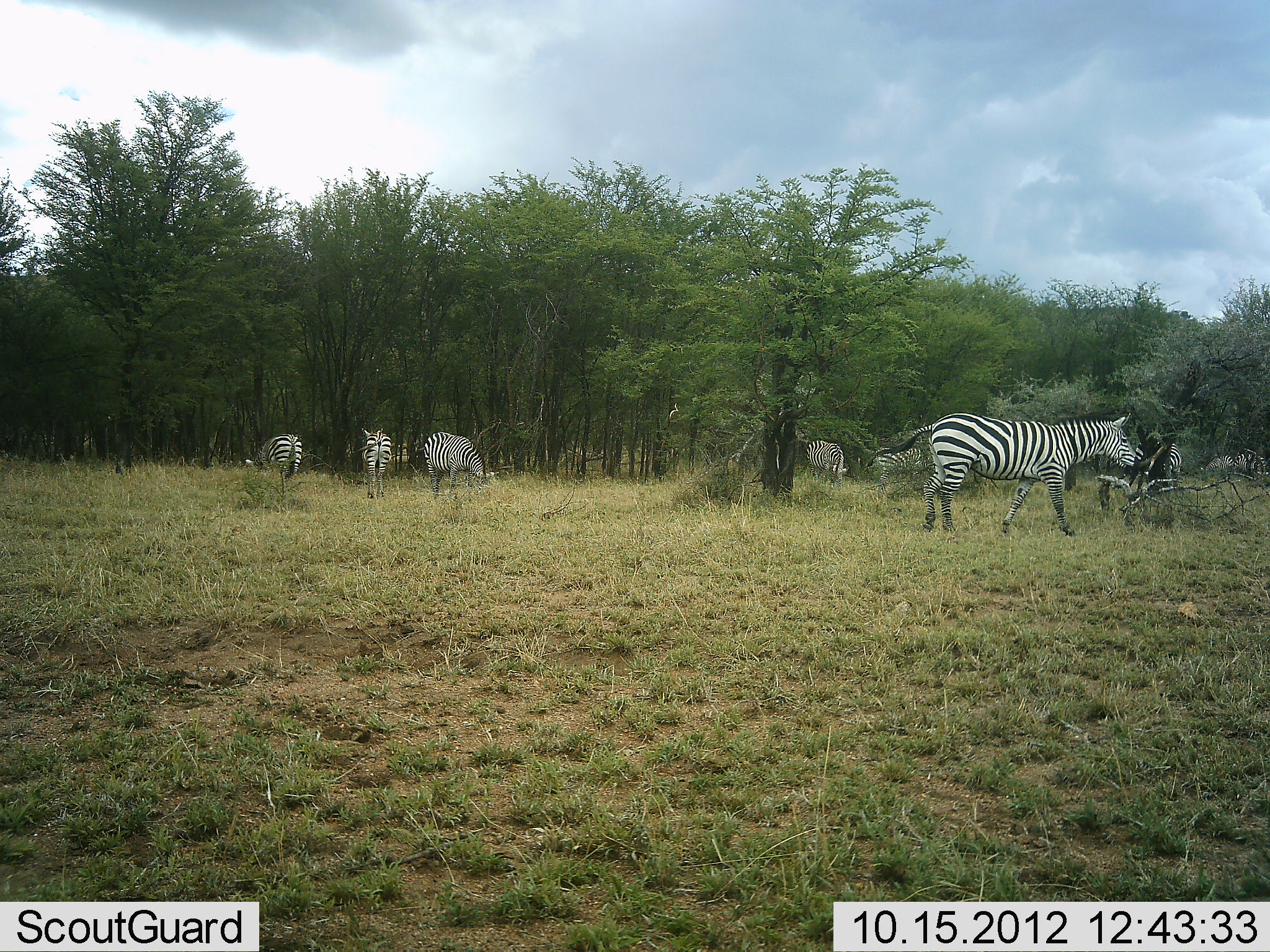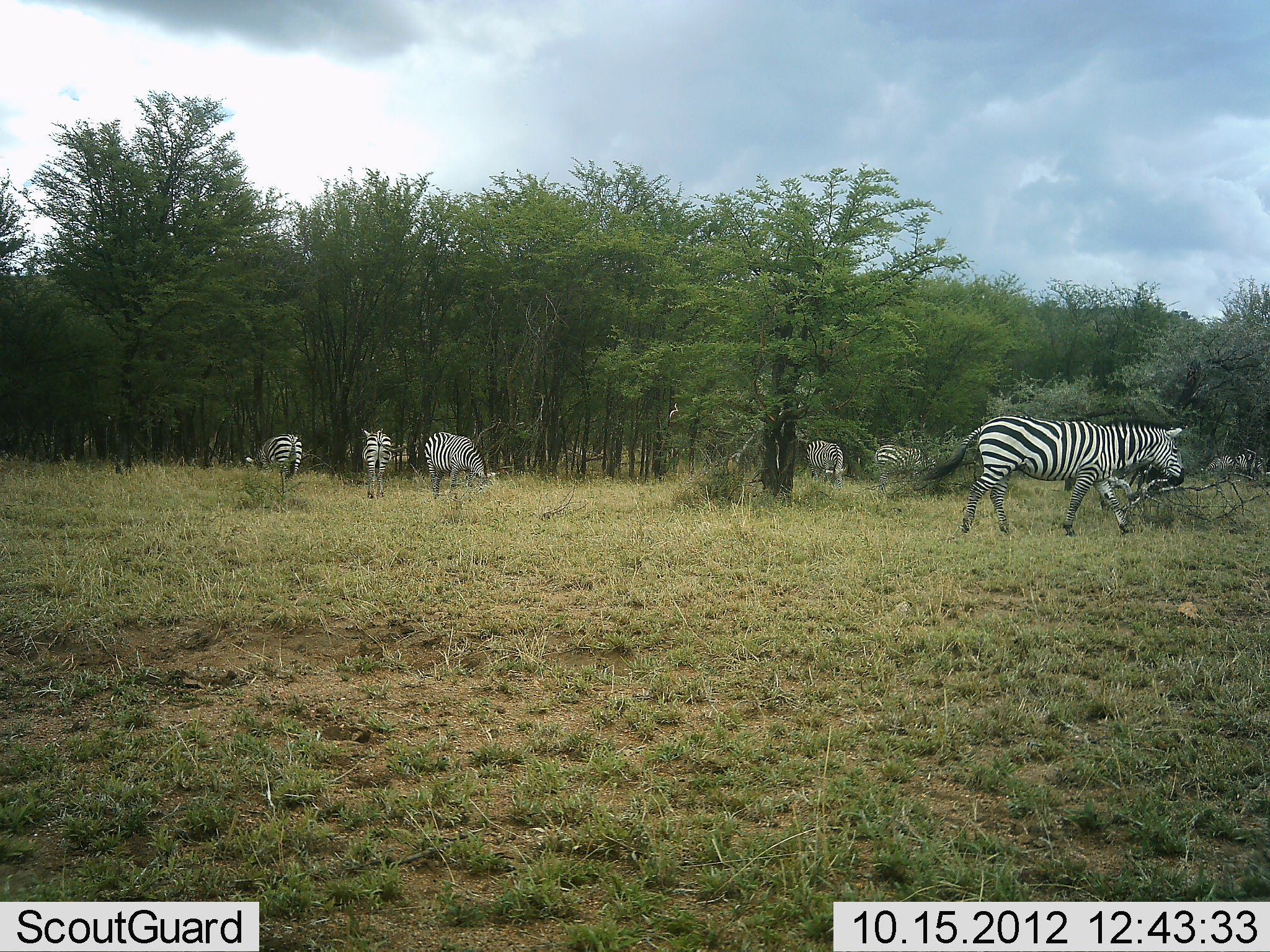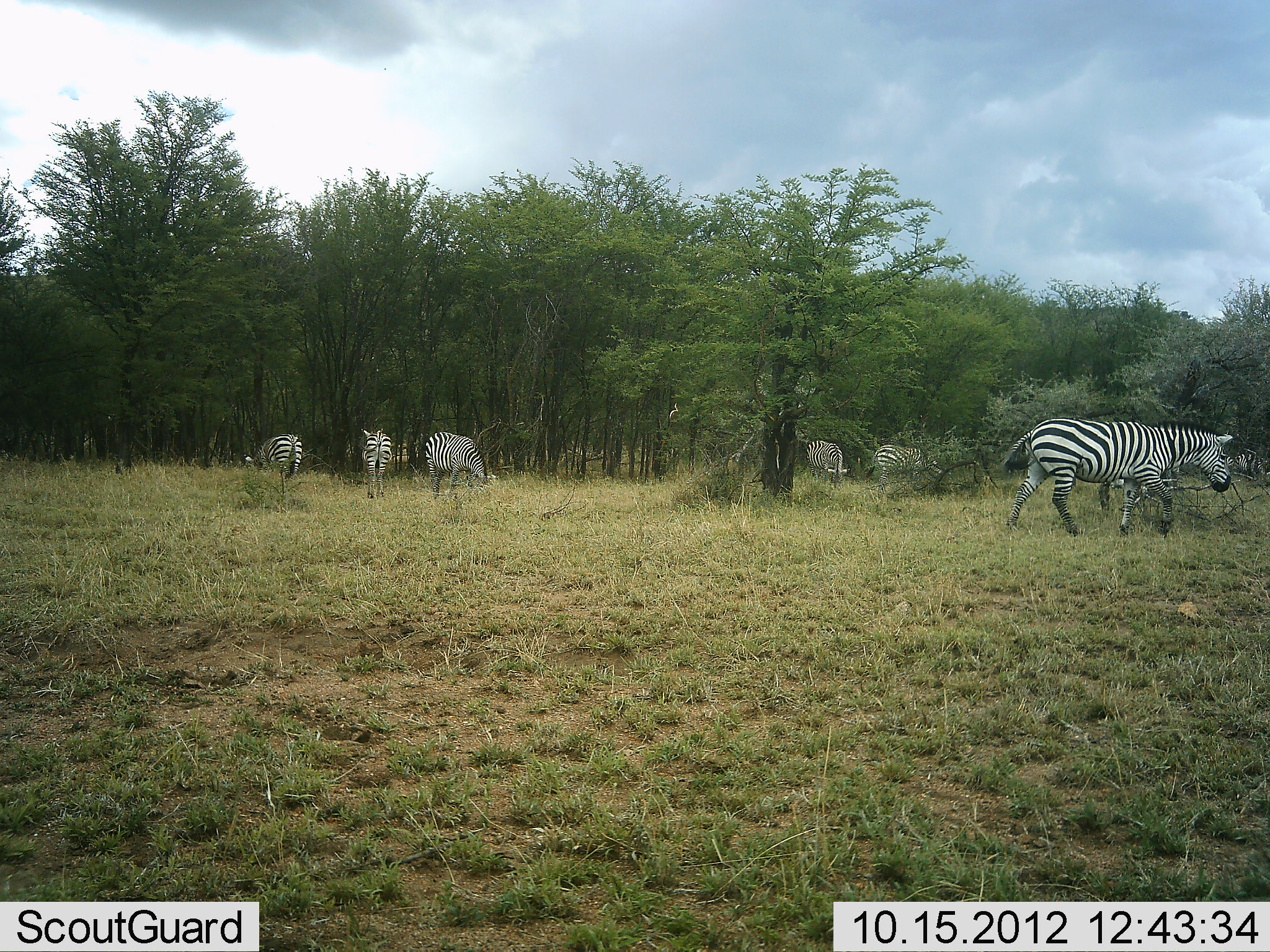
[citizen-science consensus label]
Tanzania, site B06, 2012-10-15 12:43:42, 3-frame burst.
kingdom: Animalia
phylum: Chordata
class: Mammalia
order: Perissodactyla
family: Equidae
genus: Equus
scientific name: Equus quagga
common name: plains zebra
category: zebra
Zebra (plains zebra) (Equus quagga), count 8. Behavior (volunteer vote fractions): standing 50%, resting 0%, moving 100%, interacting 0%. Young present (vote fraction): 0%. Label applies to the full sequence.